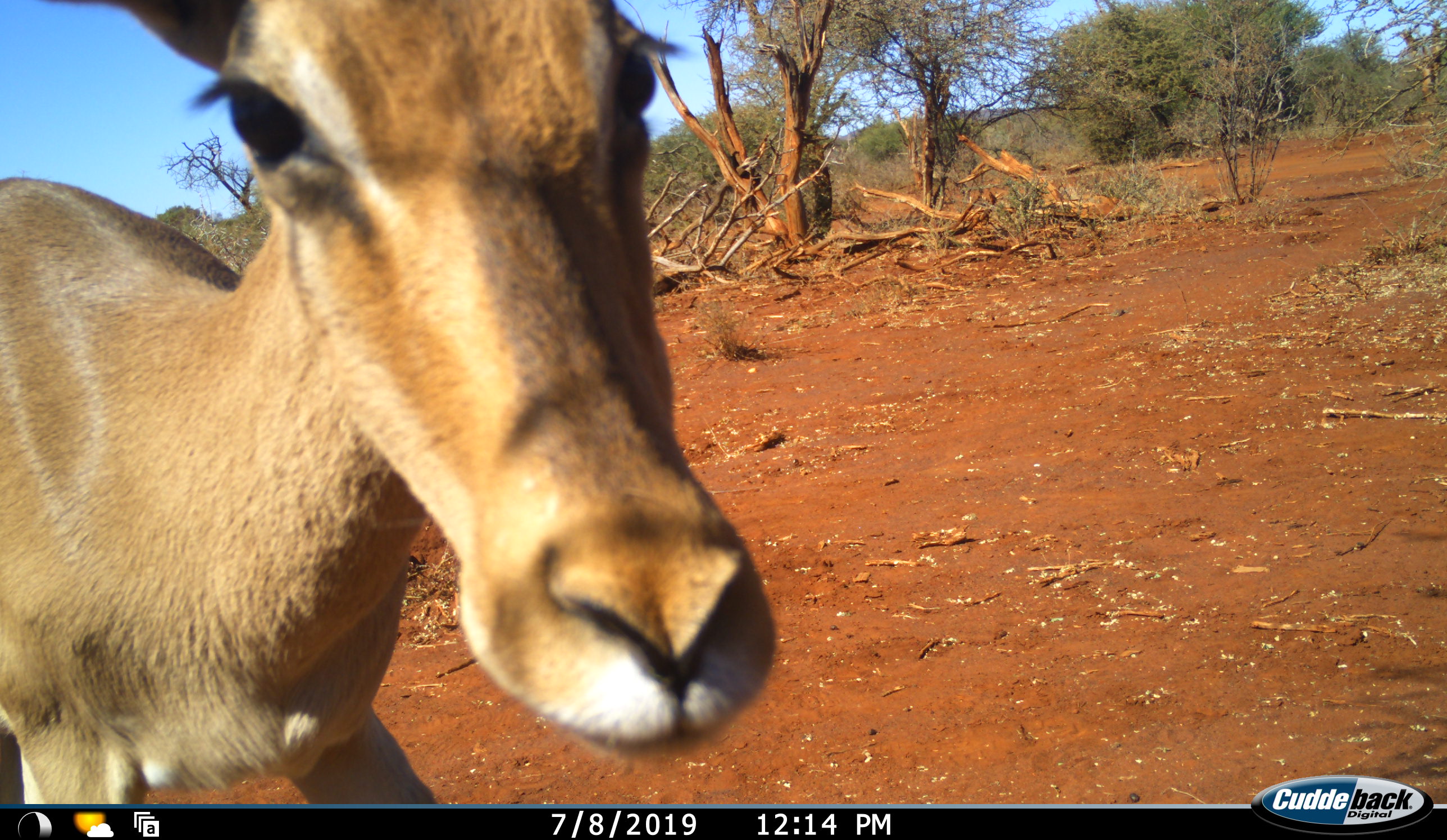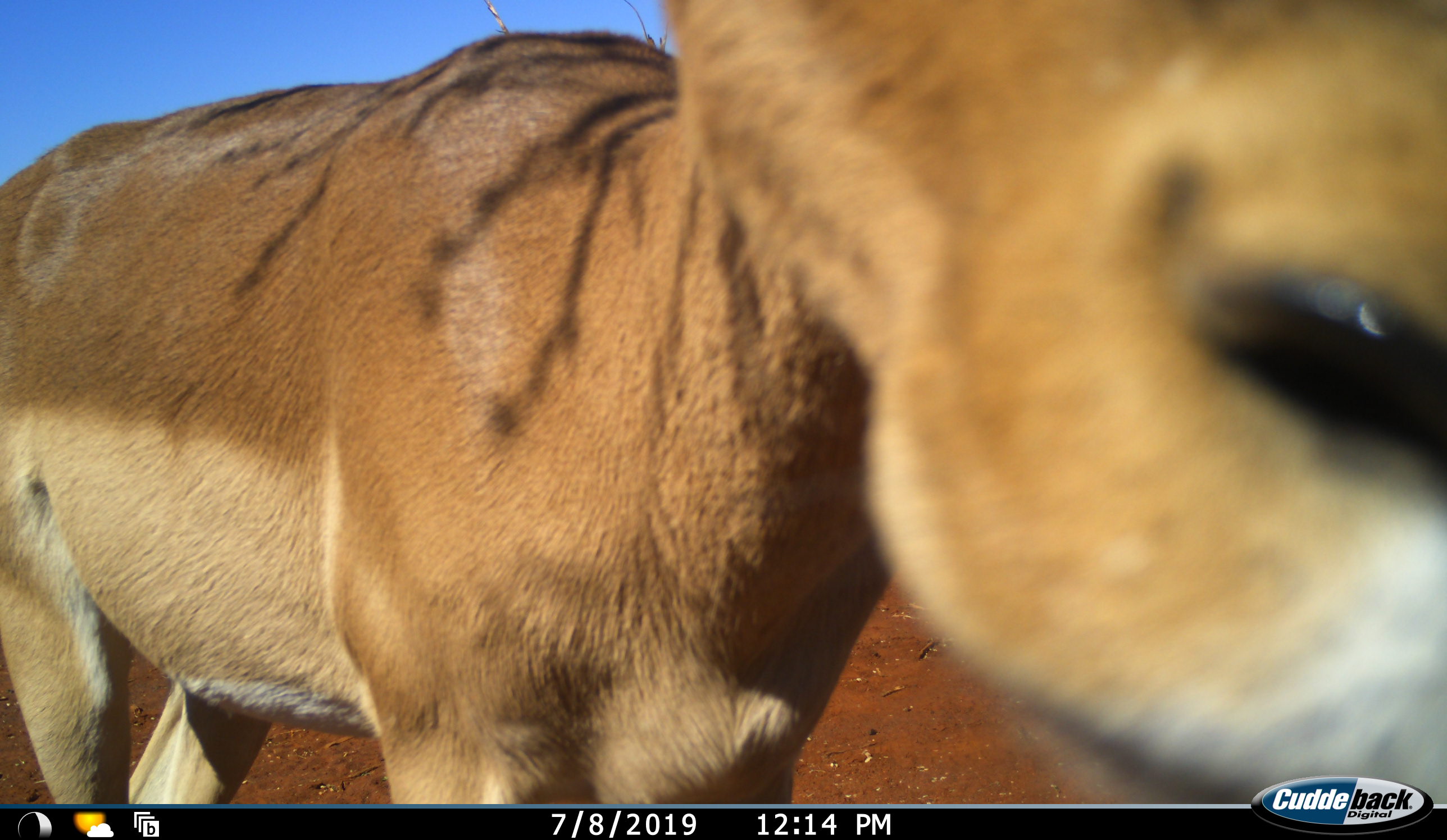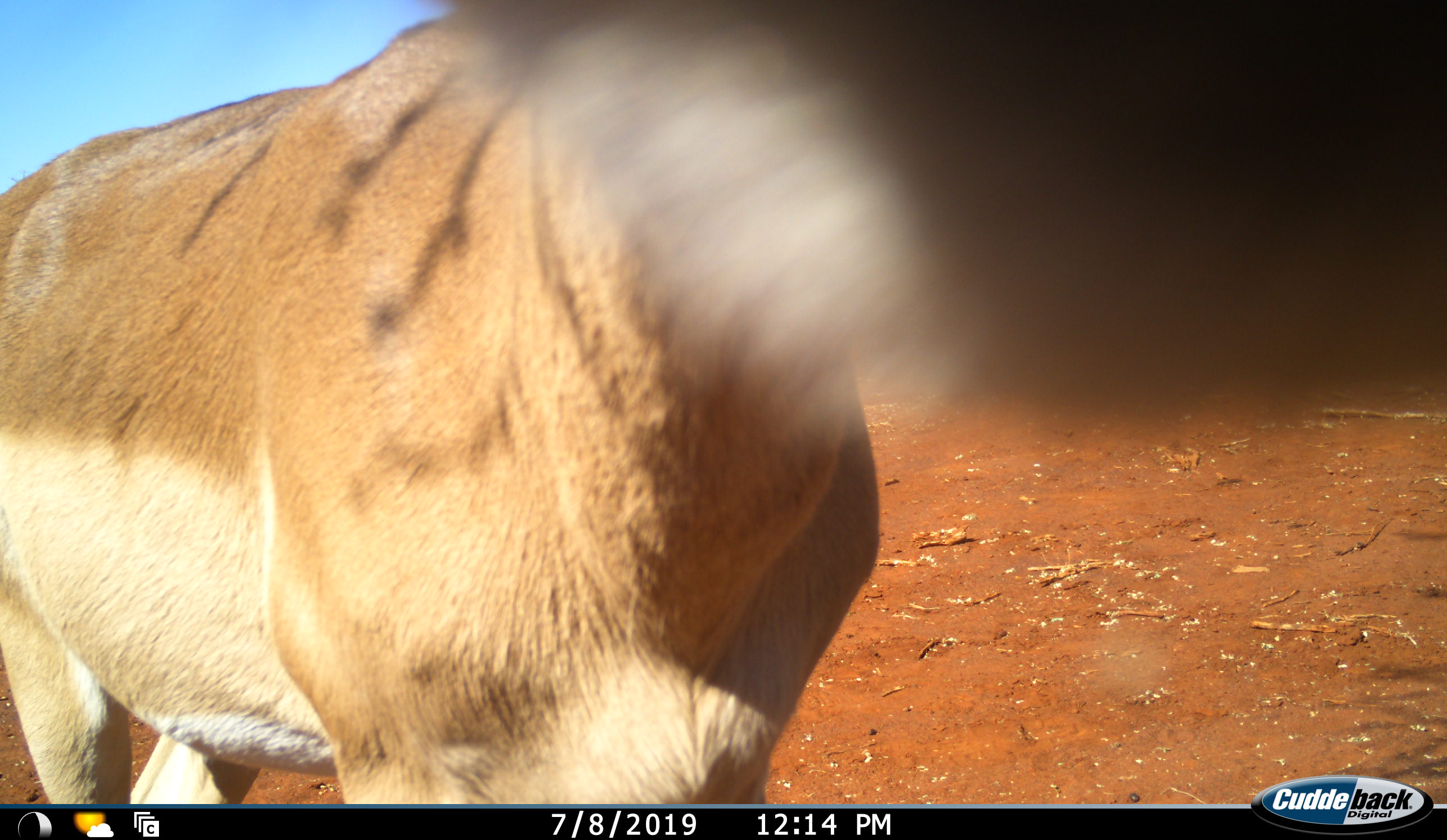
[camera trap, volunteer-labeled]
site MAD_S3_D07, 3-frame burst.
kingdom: Animalia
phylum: Chordata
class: Mammalia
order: Artiodactyla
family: Bovidae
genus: Aepyceros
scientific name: Aepyceros melampus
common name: impala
Impala (Aepyceros melampus), count 1. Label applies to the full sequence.